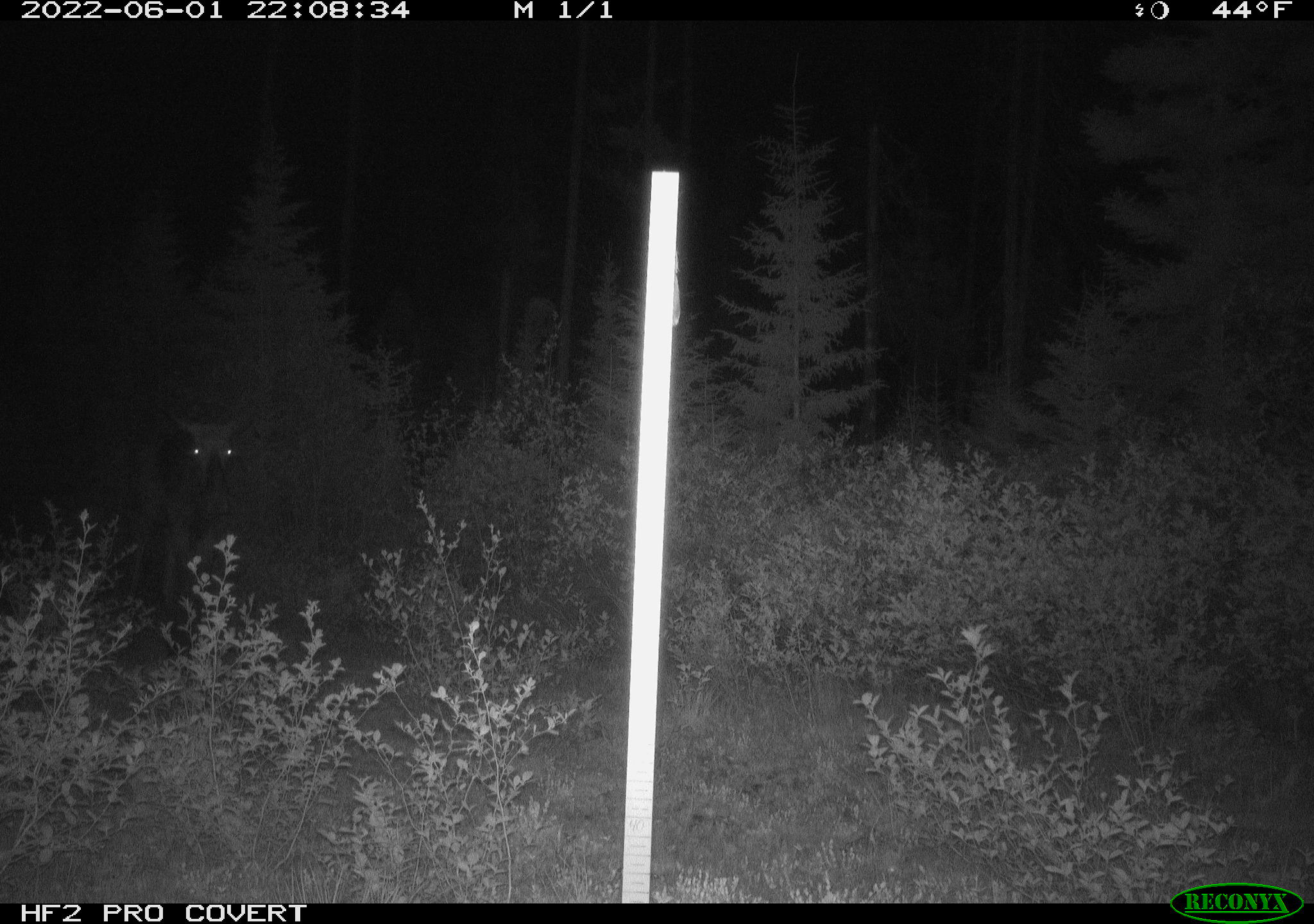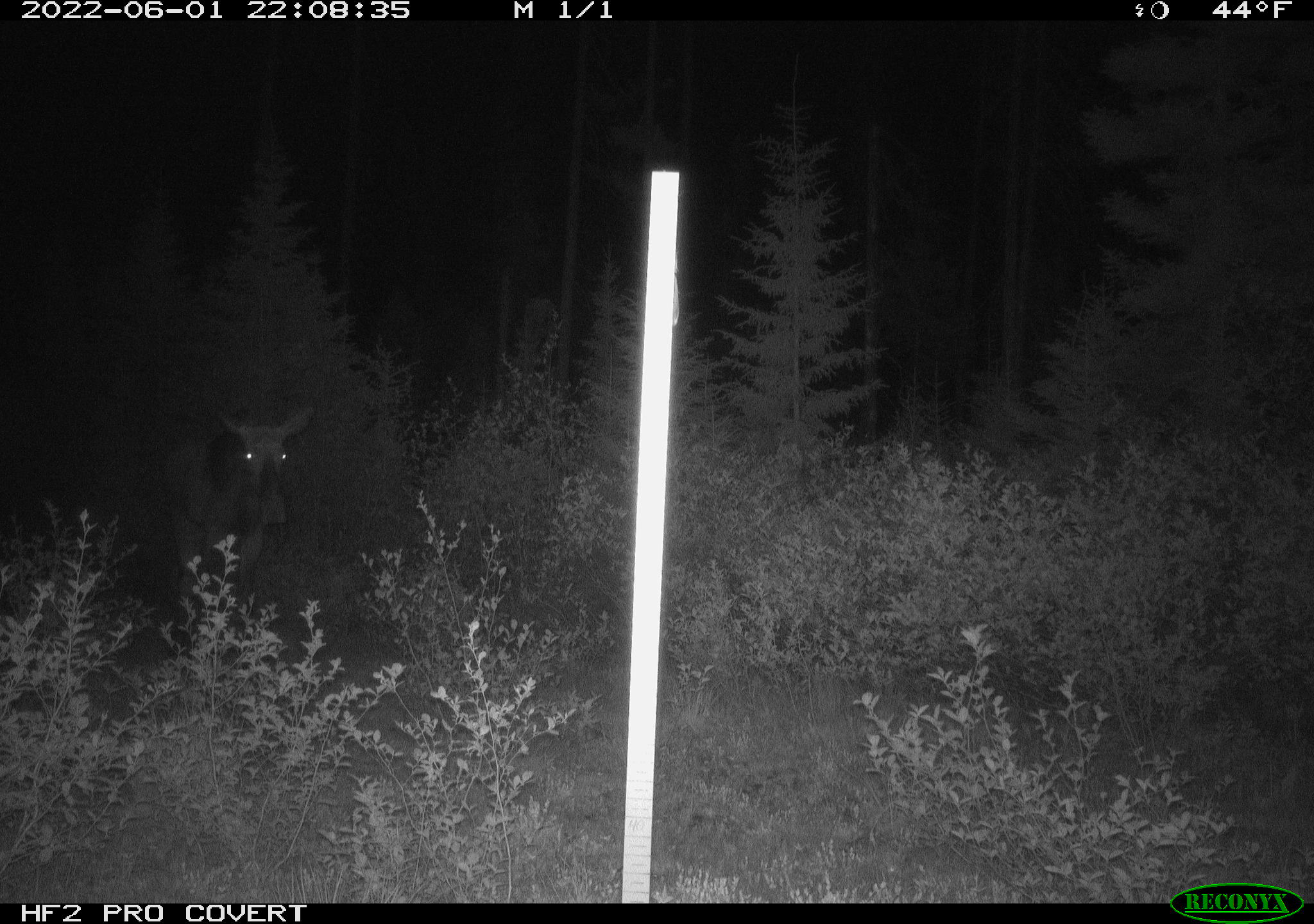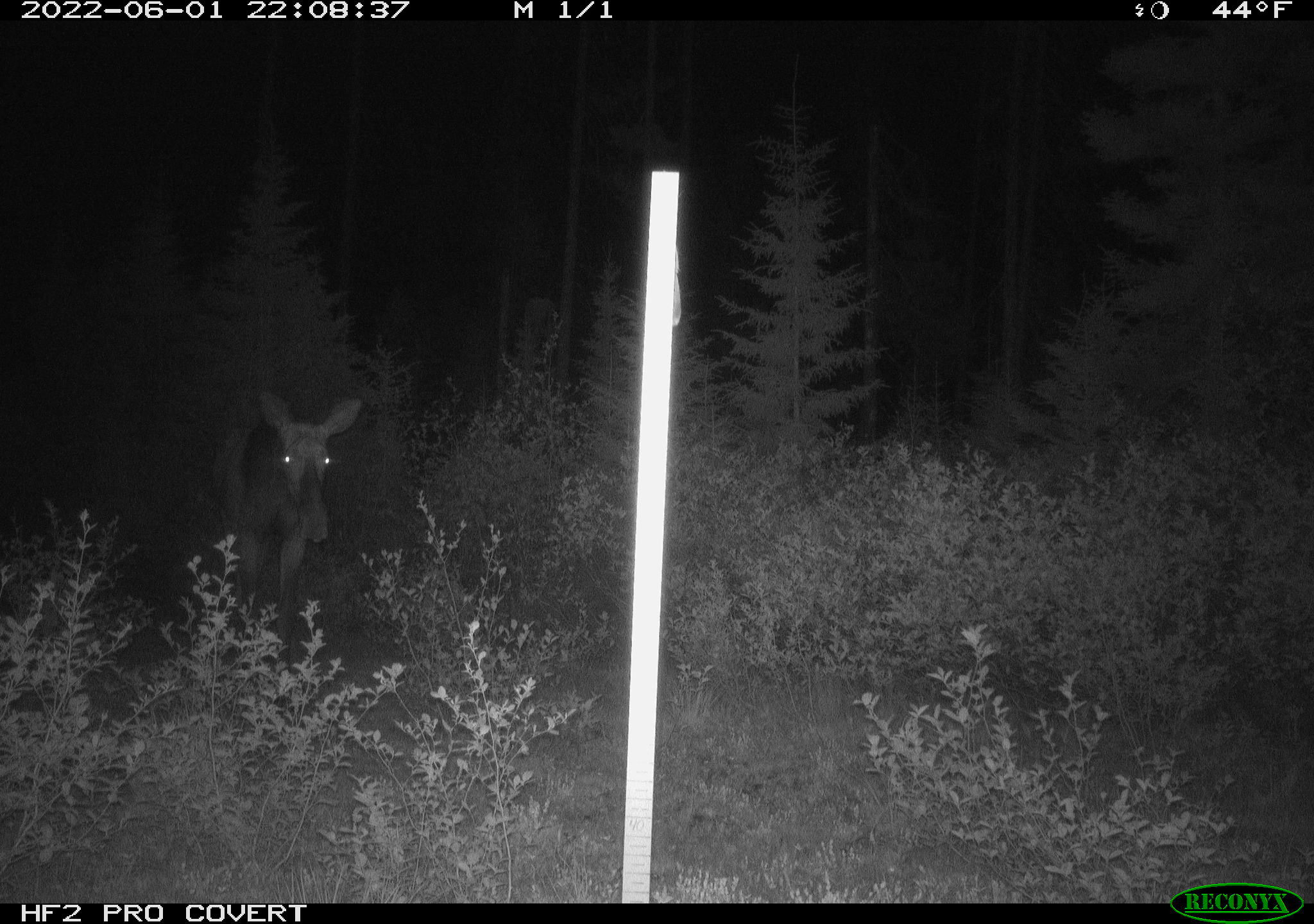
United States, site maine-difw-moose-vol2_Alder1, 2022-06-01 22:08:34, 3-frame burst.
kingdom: Animalia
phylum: Chordata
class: Mammalia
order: Artiodactyla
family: Cervidae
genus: Alces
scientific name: Alces alces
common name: moose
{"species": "moose (Alces alces)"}